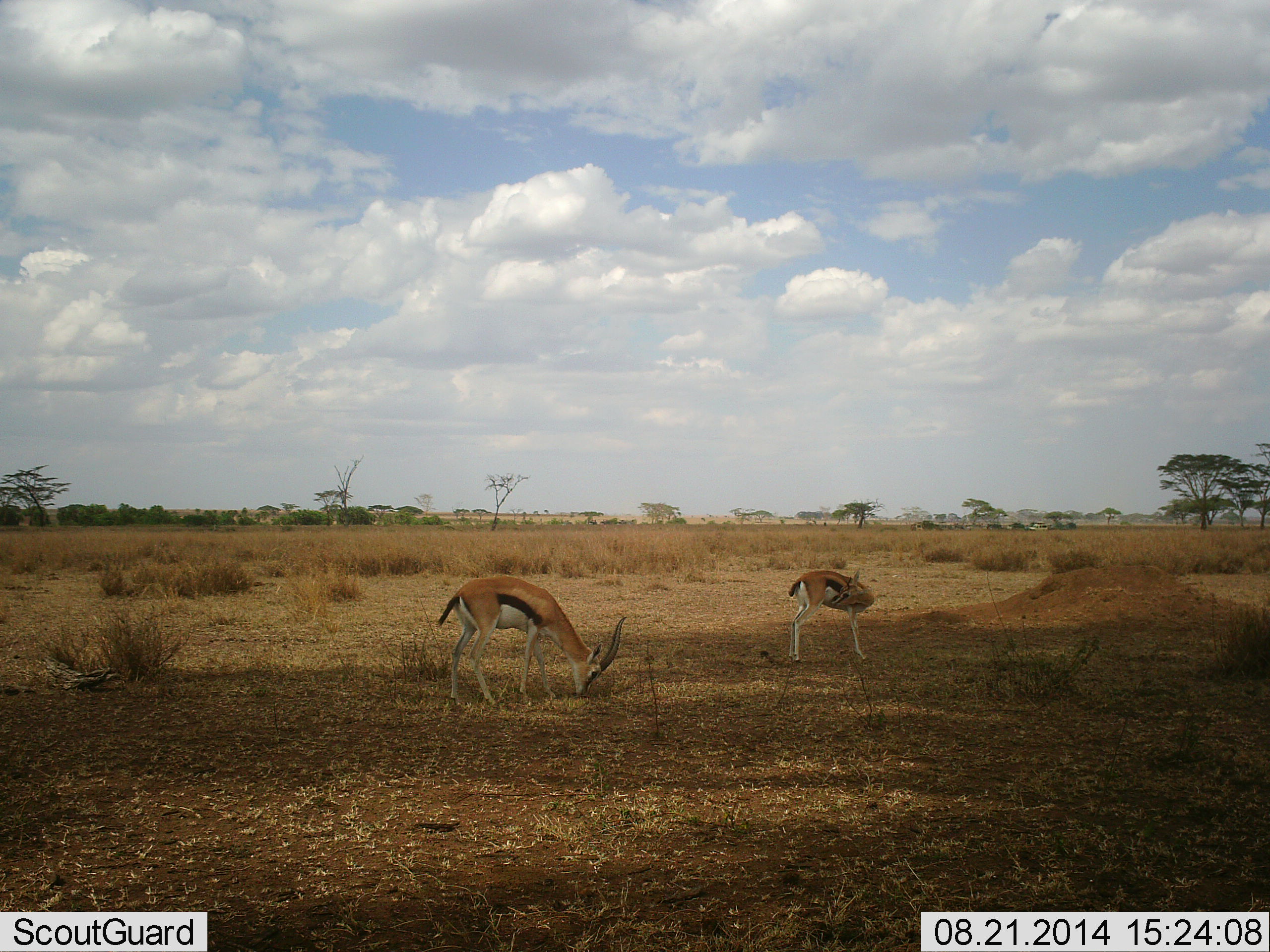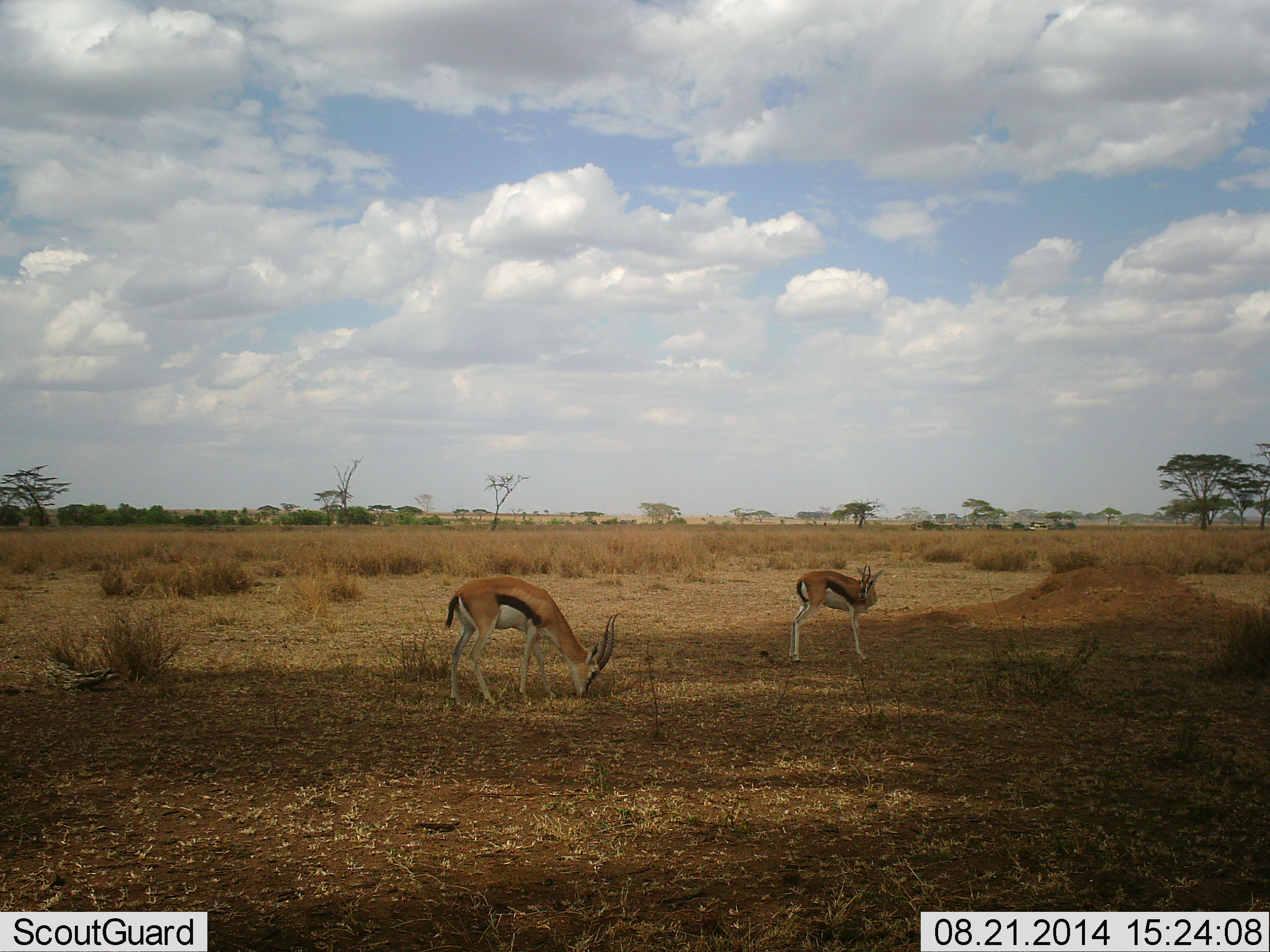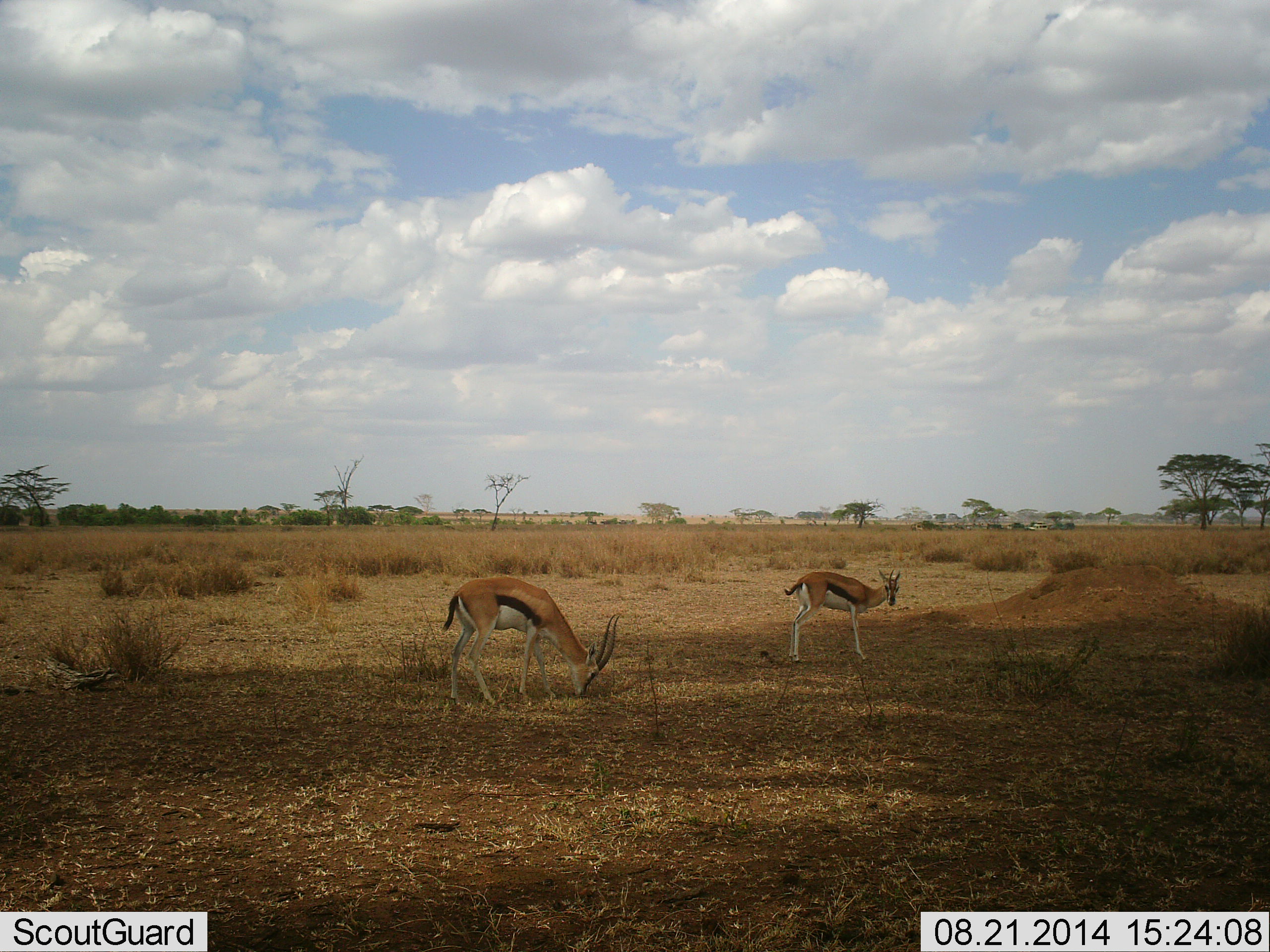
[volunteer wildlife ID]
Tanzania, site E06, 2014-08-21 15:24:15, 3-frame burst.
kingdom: Animalia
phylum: Chordata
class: Mammalia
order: Artiodactyla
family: Bovidae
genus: Eudorcas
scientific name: Eudorcas thomsonii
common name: thomson's gazelle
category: gazellethomsons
Gazellethomsons (thomson's gazelle) (Eudorcas thomsonii), count 2. Behavior (volunteer vote fractions): standing 90%, resting 0%, moving 10%, interacting 0%. Young present (vote fraction): 0%. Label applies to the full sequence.